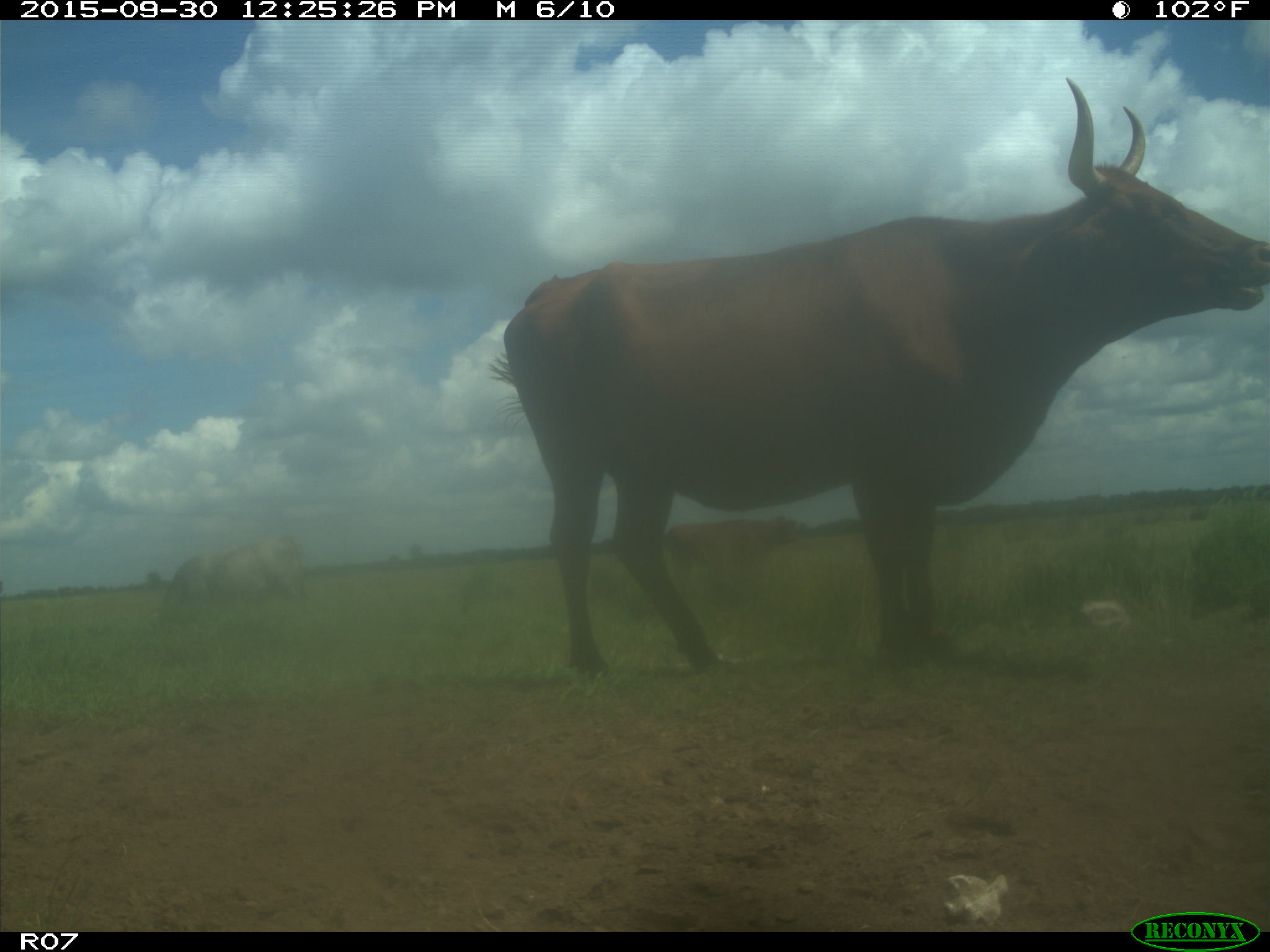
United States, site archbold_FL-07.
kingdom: Animalia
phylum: Chordata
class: Mammalia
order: Artiodactyla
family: Bovidae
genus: Bos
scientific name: Bos taurus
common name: domestic cow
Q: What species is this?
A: Bos taurus (domestic cow).